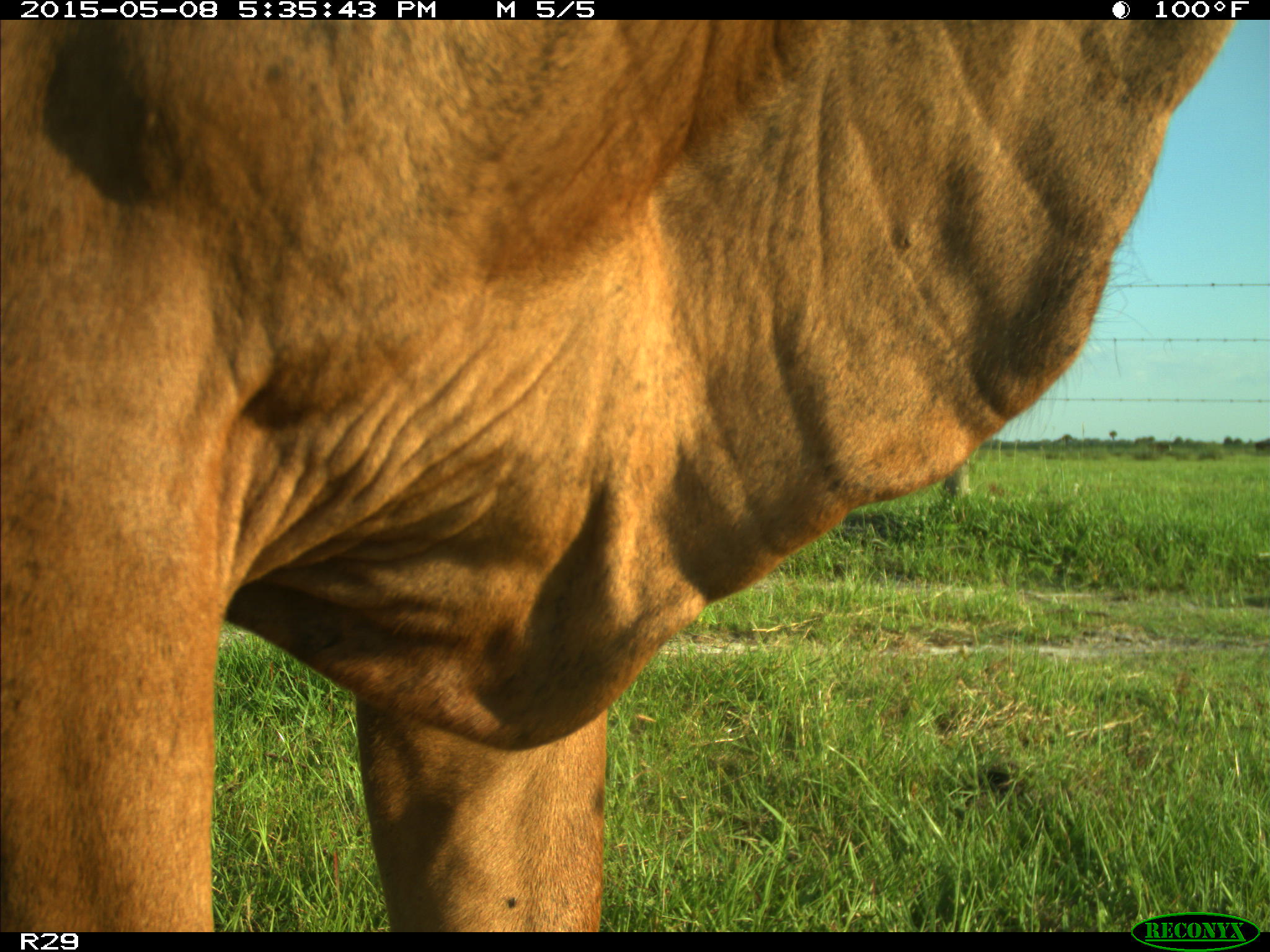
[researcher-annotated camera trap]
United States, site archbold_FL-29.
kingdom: Animalia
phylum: Chordata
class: Mammalia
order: Artiodactyla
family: Bovidae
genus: Bos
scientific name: Bos taurus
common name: domestic cow